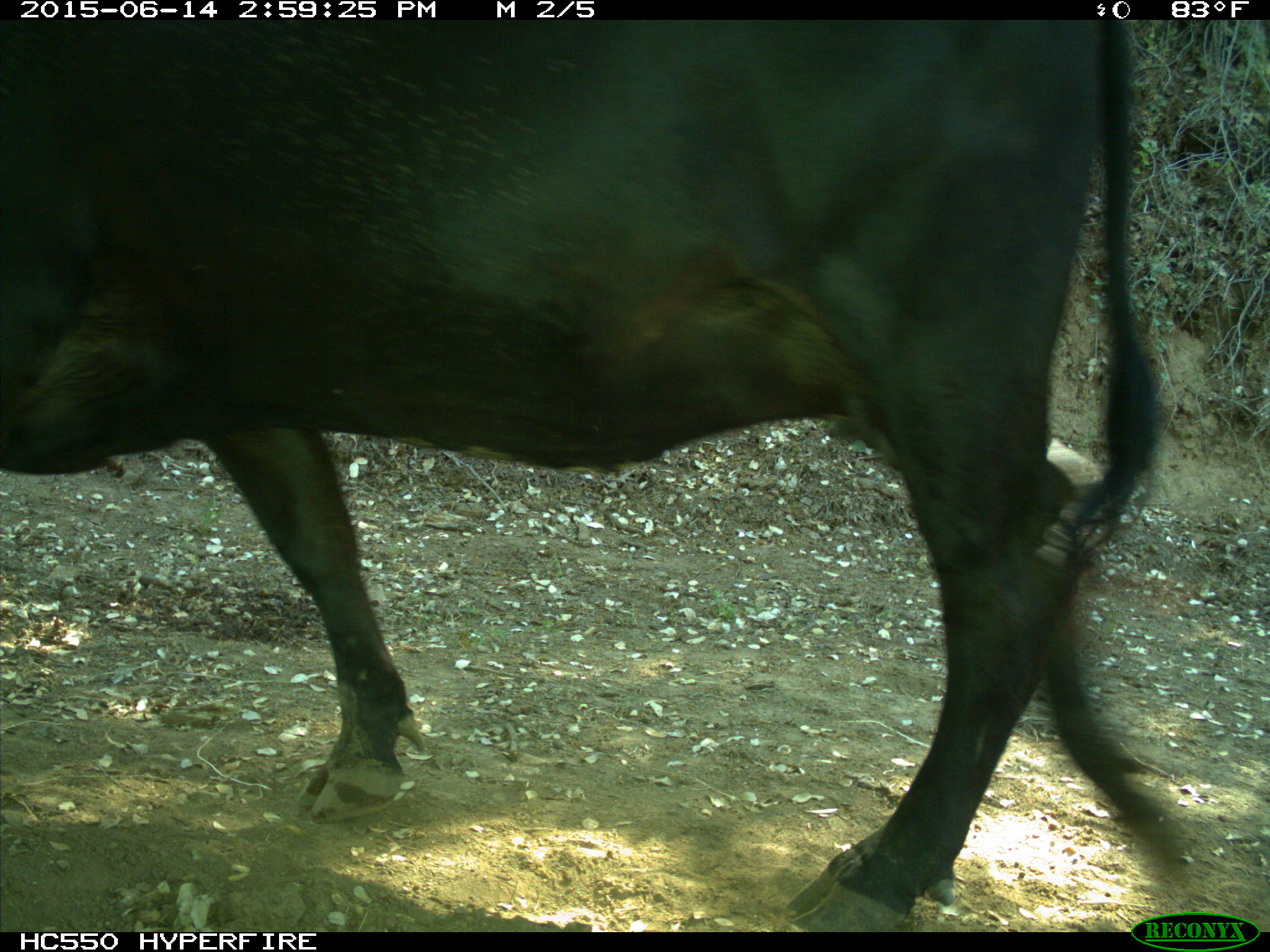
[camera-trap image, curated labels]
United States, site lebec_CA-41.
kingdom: Animalia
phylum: Chordata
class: Mammalia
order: Artiodactyla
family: Bovidae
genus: Bos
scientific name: Bos taurus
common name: domestic cow